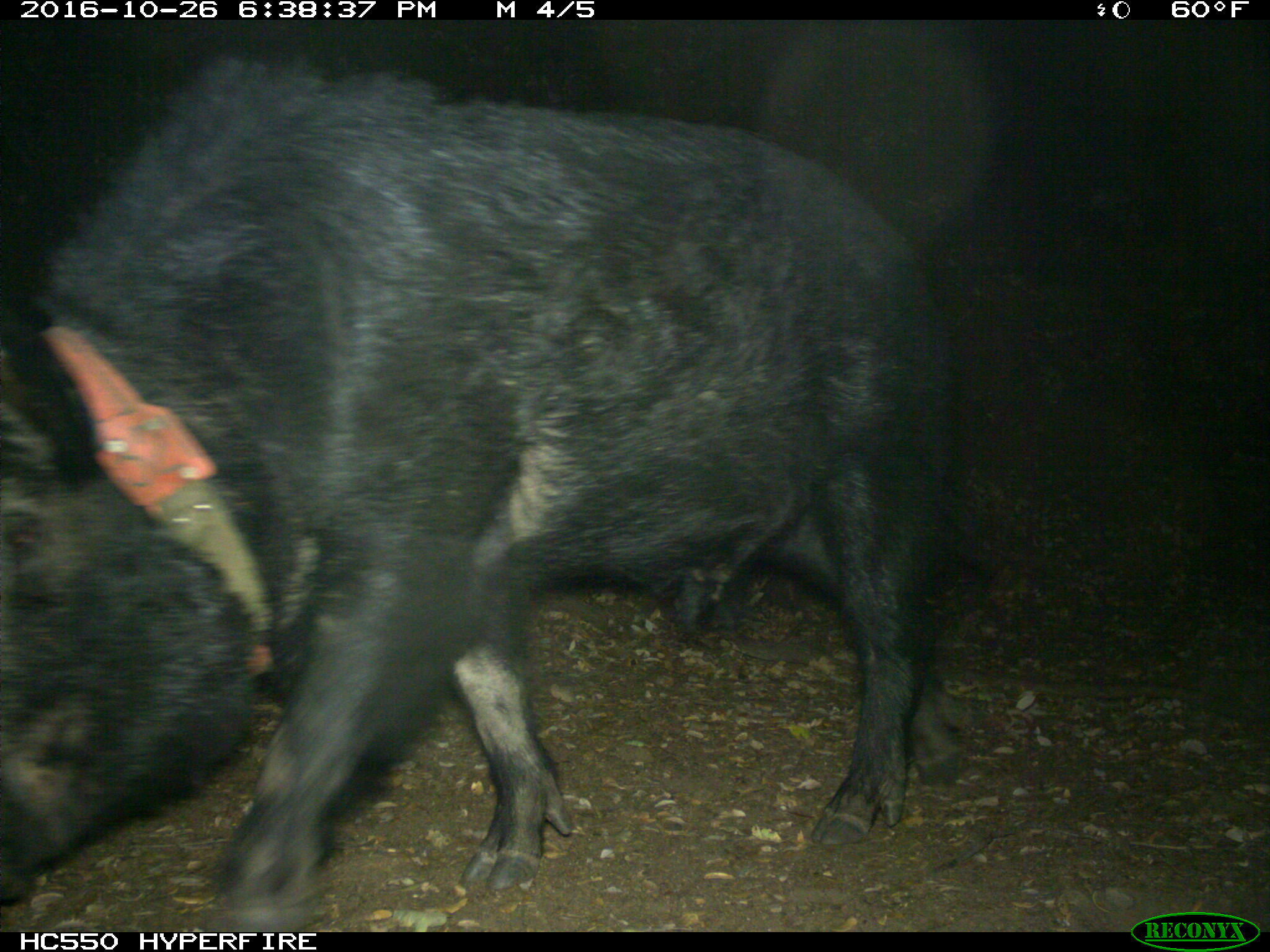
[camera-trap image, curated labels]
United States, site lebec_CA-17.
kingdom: Animalia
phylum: Chordata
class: Mammalia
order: Artiodactyla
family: Suidae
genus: Sus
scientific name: Sus scrofa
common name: wild boar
Sus scrofa (wild boar).